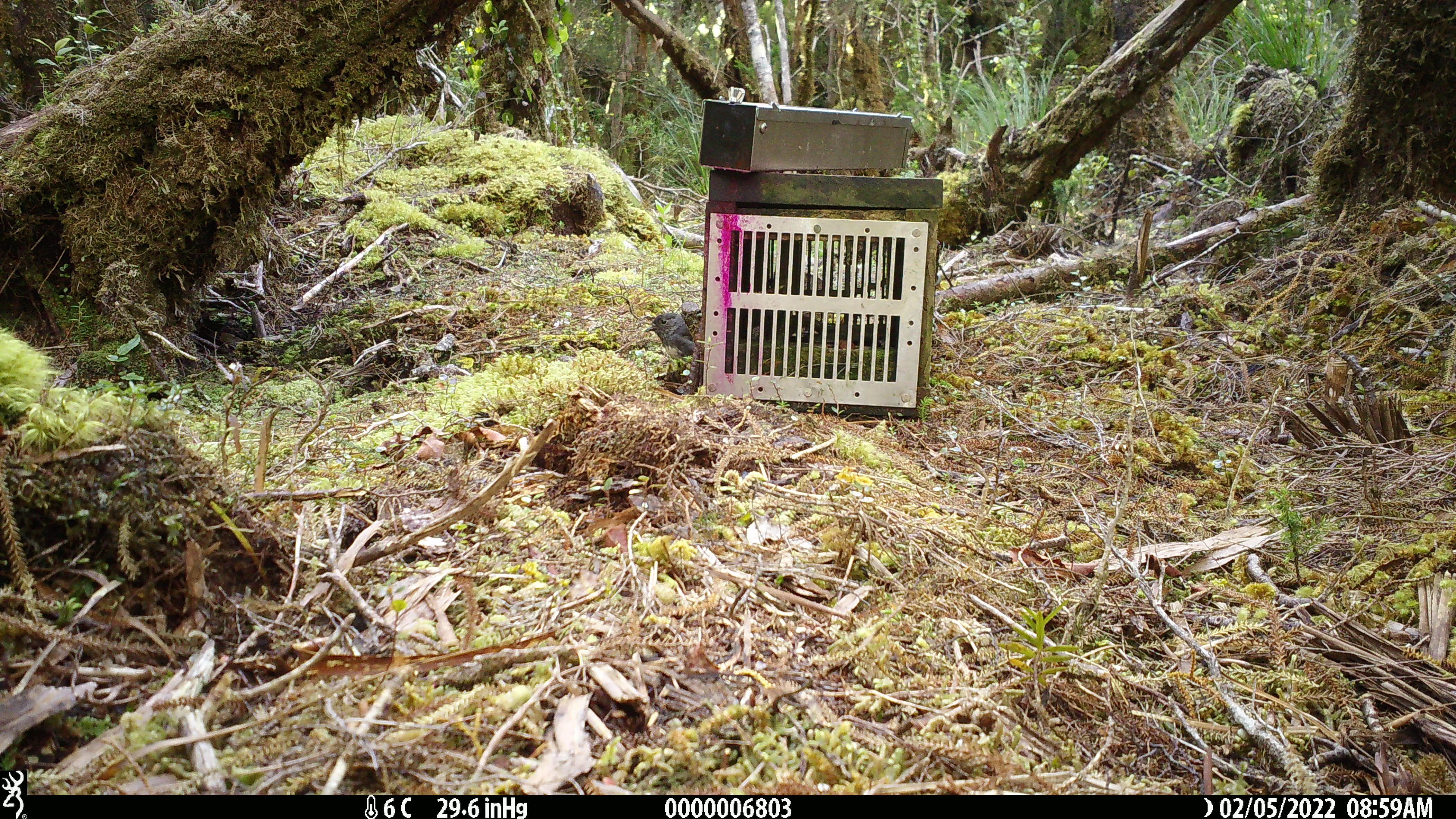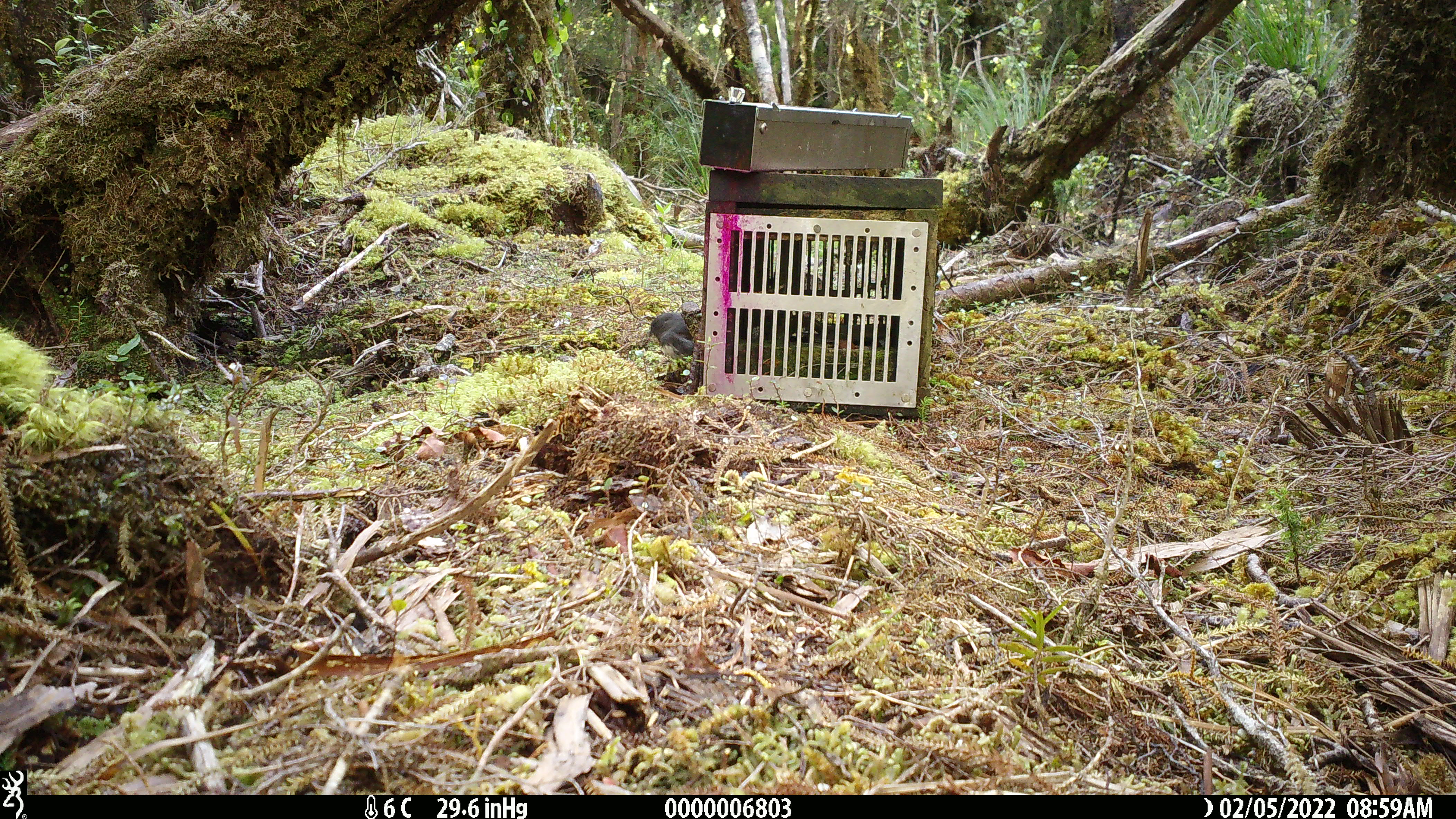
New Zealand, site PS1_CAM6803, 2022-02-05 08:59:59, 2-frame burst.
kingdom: Animalia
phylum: Chordata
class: Aves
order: Passeriformes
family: Petroicidae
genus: Petroica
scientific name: Petroica australis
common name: new zealand robin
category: robin